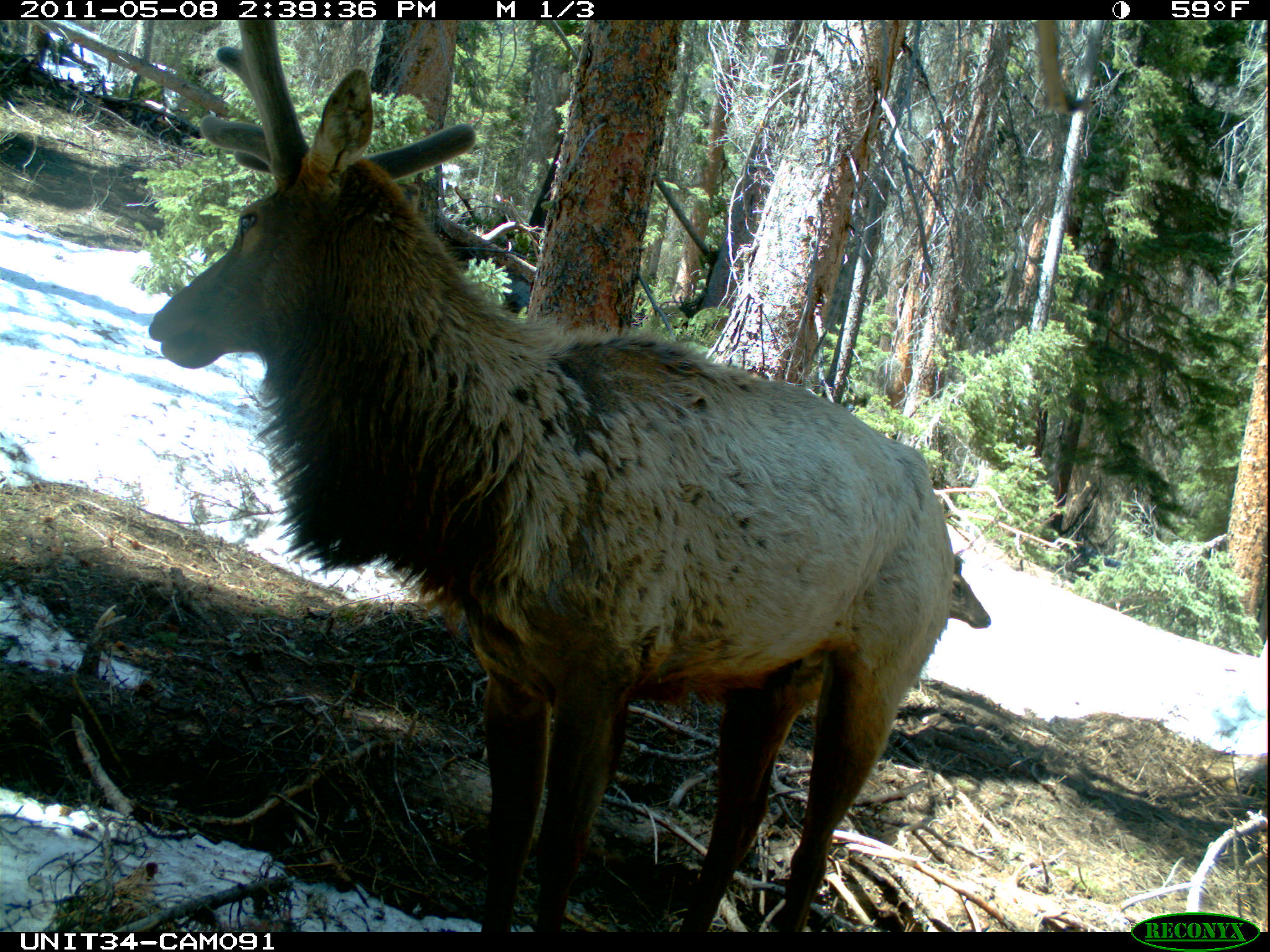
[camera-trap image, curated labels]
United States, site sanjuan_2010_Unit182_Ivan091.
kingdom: Animalia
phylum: Chordata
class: Mammalia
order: Artiodactyla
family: Cervidae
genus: Cervus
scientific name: Cervus elaphus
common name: red deer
Cervus elaphus (red deer).